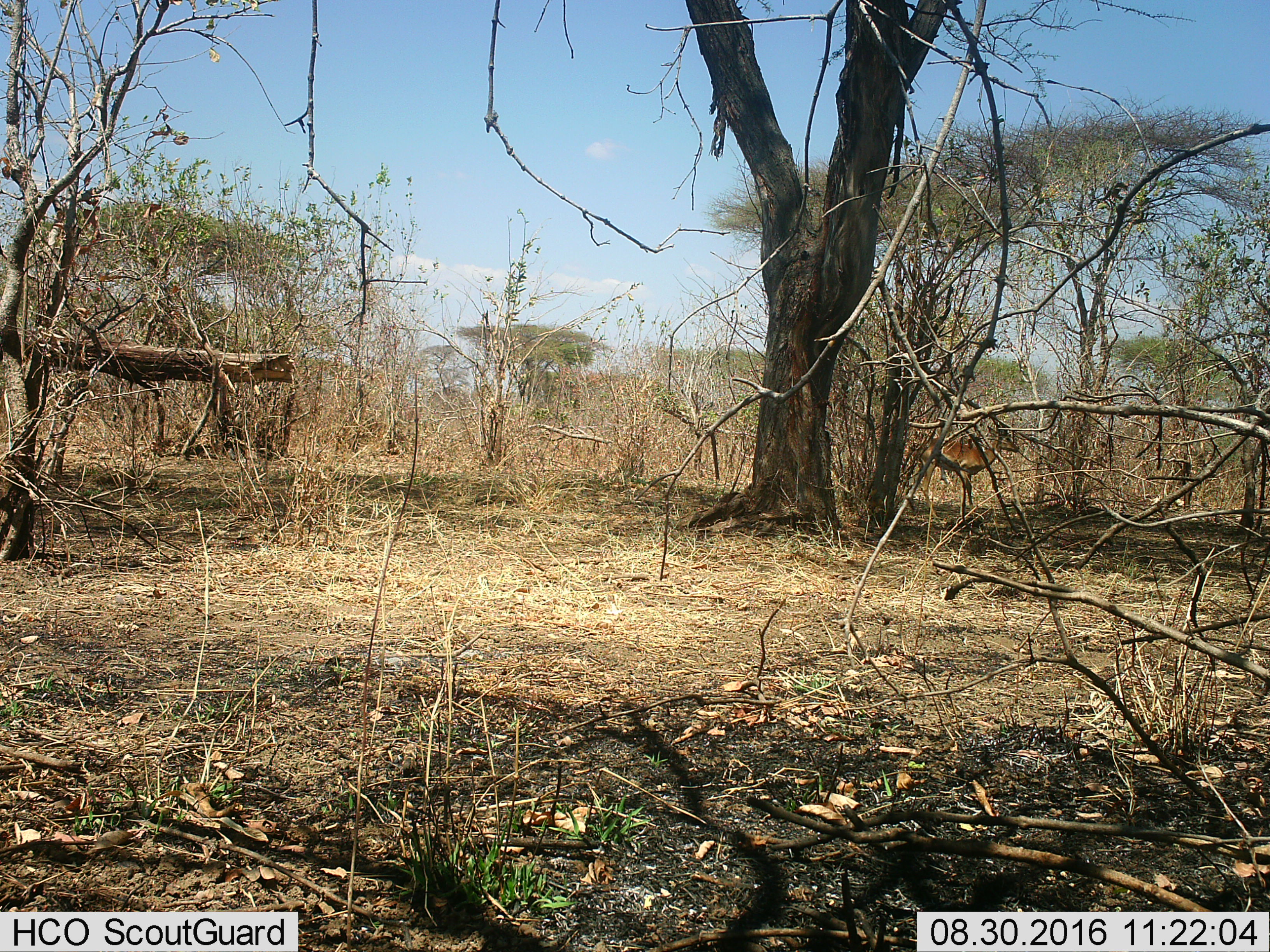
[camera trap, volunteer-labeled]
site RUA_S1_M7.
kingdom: Animalia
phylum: Chordata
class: Mammalia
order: Artiodactyla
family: Bovidae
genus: Aepyceros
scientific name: Aepyceros melampus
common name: impala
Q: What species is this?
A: Impala (Aepyceros melampus).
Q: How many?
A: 1.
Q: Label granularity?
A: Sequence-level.